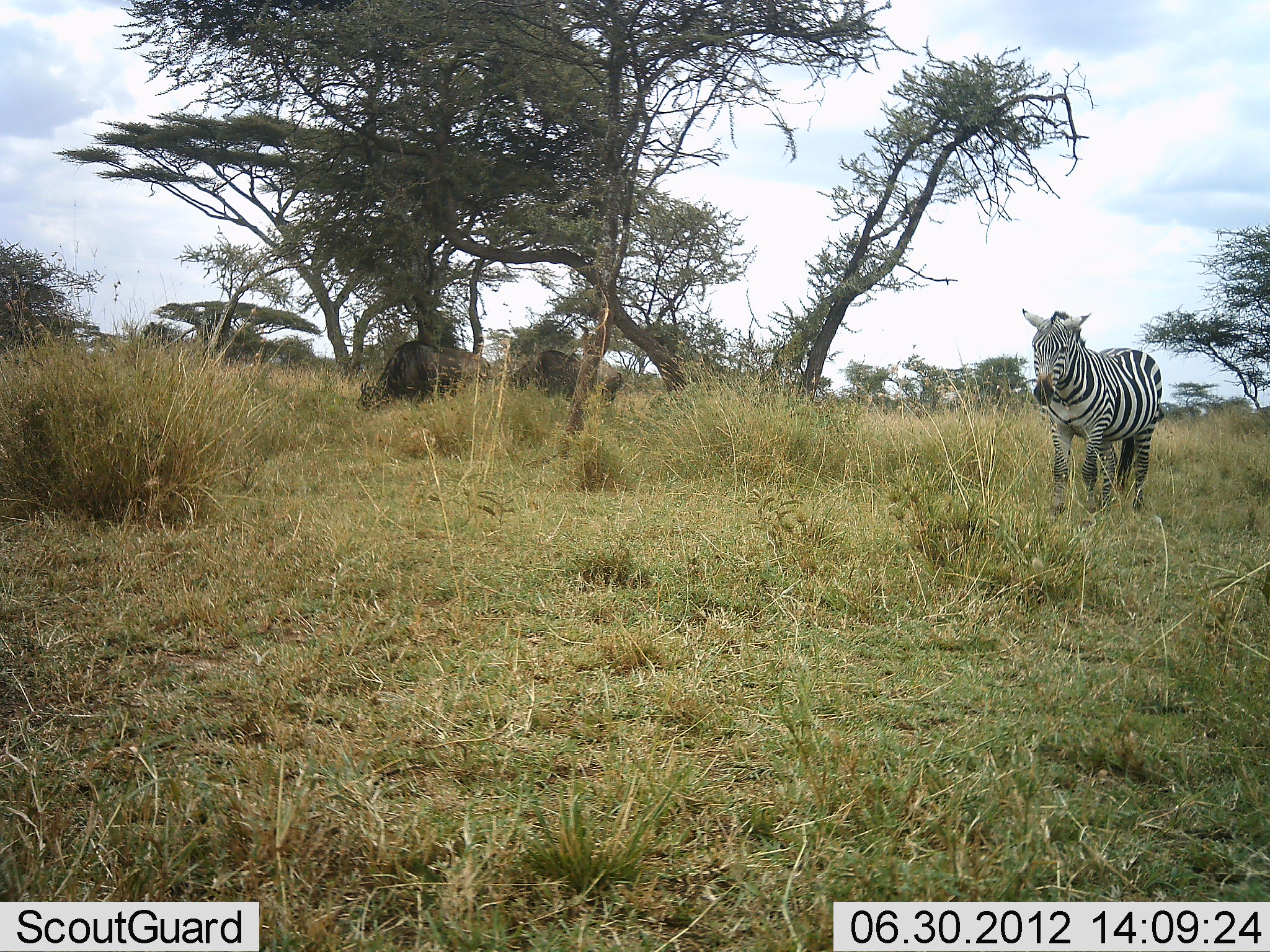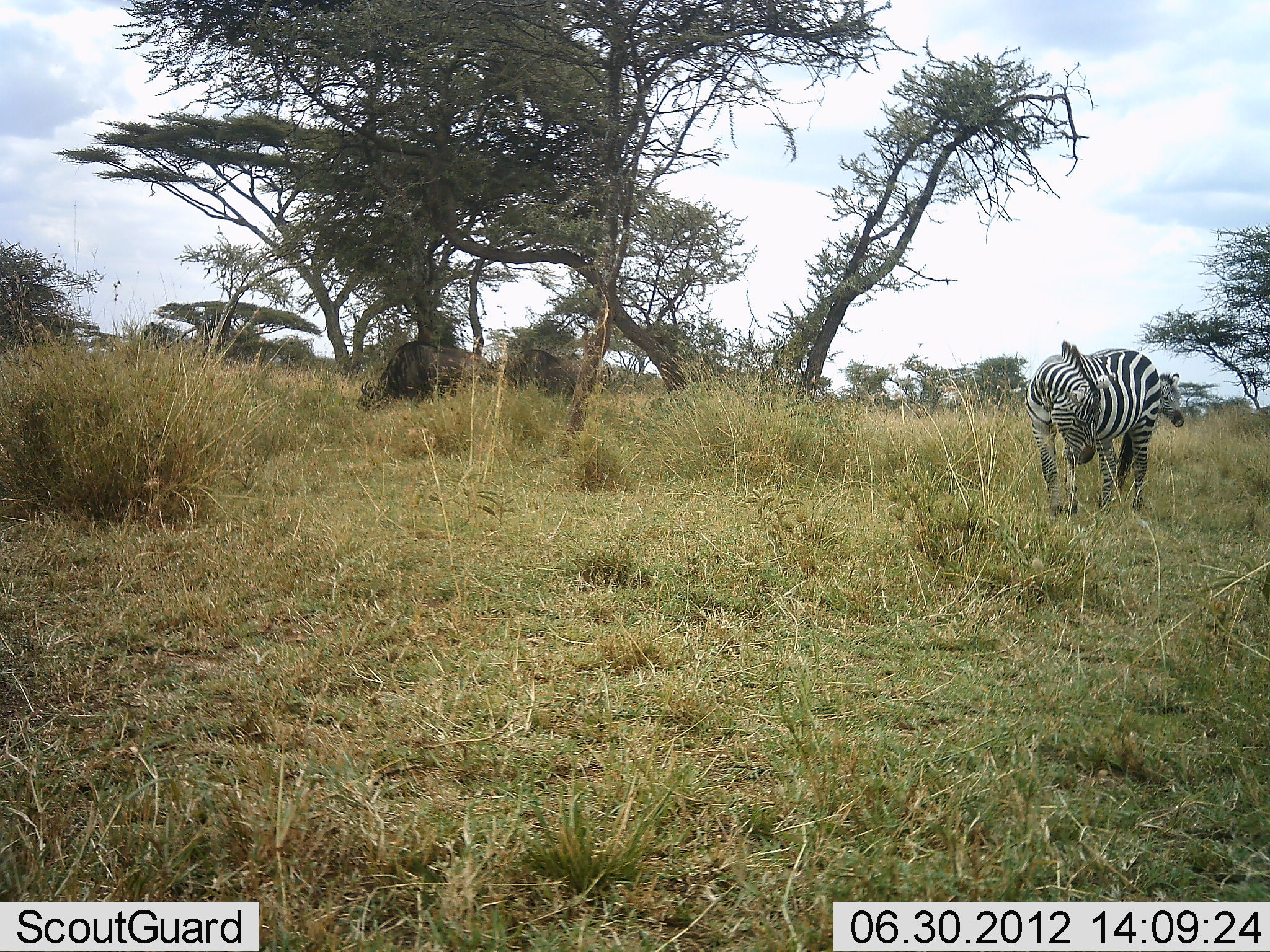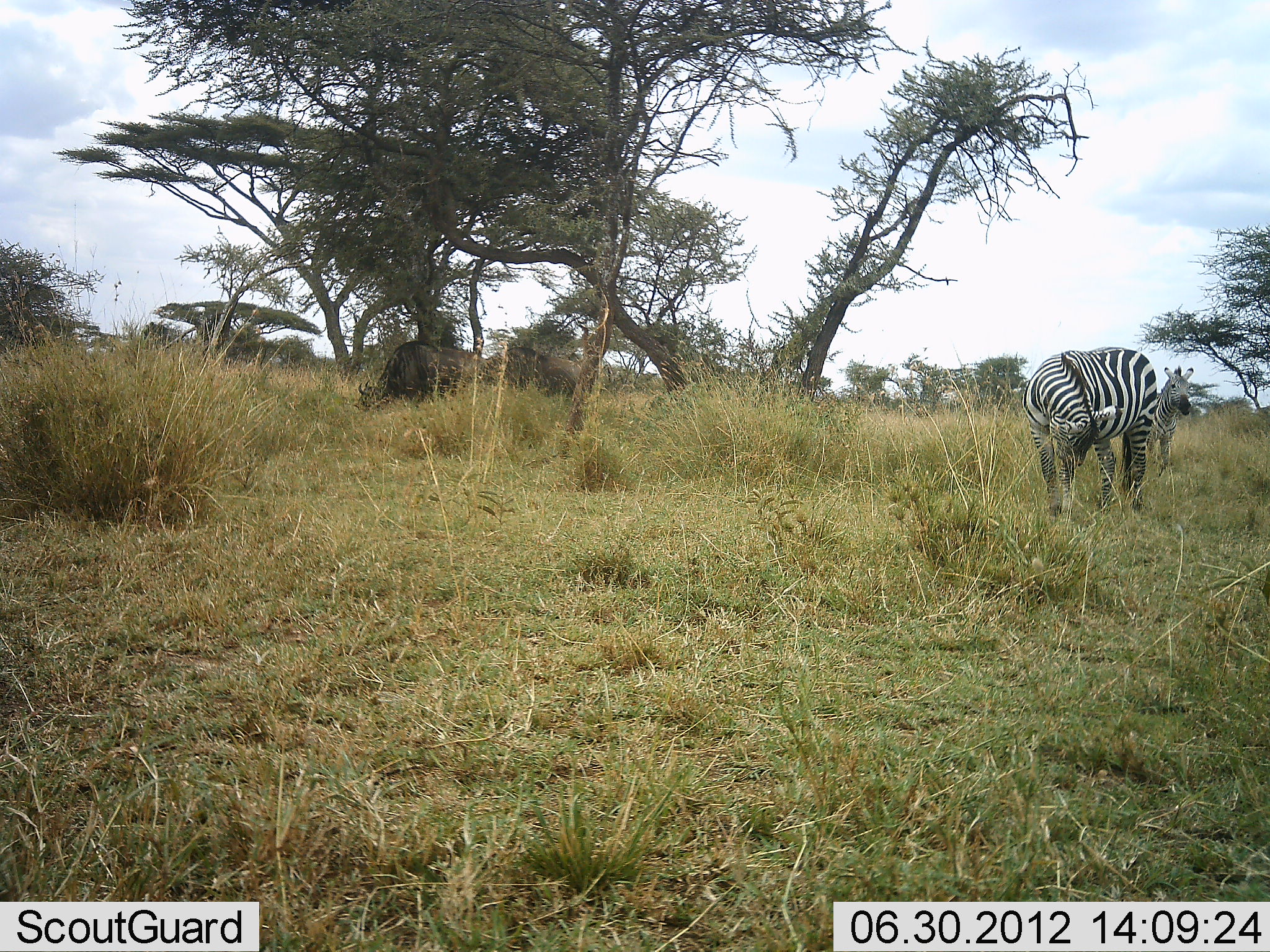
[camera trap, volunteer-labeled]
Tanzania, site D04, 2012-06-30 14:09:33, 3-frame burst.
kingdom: Animalia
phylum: Chordata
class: Mammalia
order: Artiodactyla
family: Bovidae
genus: Connochaetes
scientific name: Connochaetes taurinus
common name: blue wildebeest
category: wildebeest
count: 2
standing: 20%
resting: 0%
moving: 10%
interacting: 0%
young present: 0%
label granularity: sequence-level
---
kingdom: Animalia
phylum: Chordata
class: Mammalia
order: Perissodactyla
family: Equidae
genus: Equus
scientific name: Equus quagga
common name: plains zebra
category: zebra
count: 2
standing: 93%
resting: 0%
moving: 13%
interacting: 0%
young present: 20%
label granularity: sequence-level